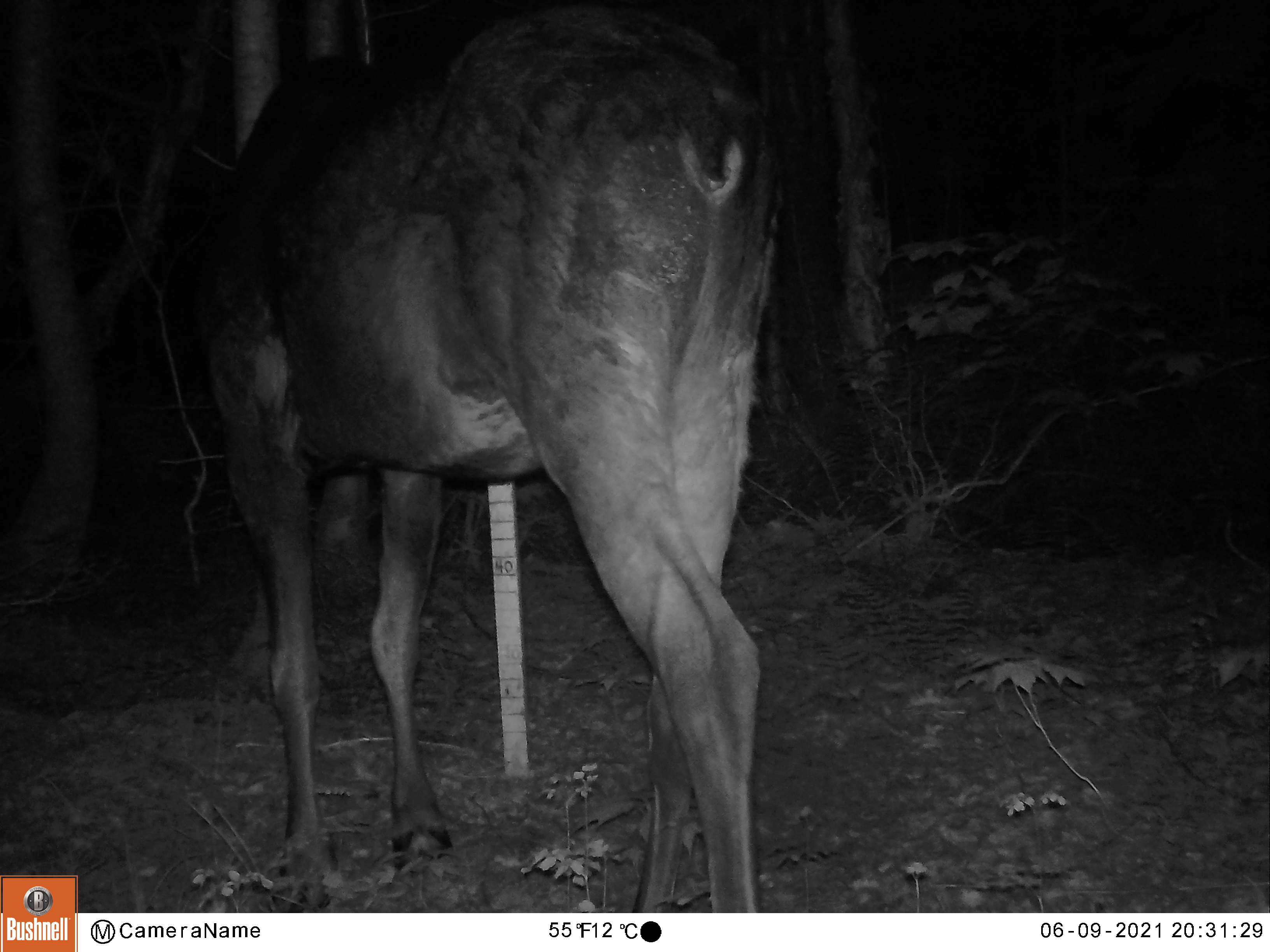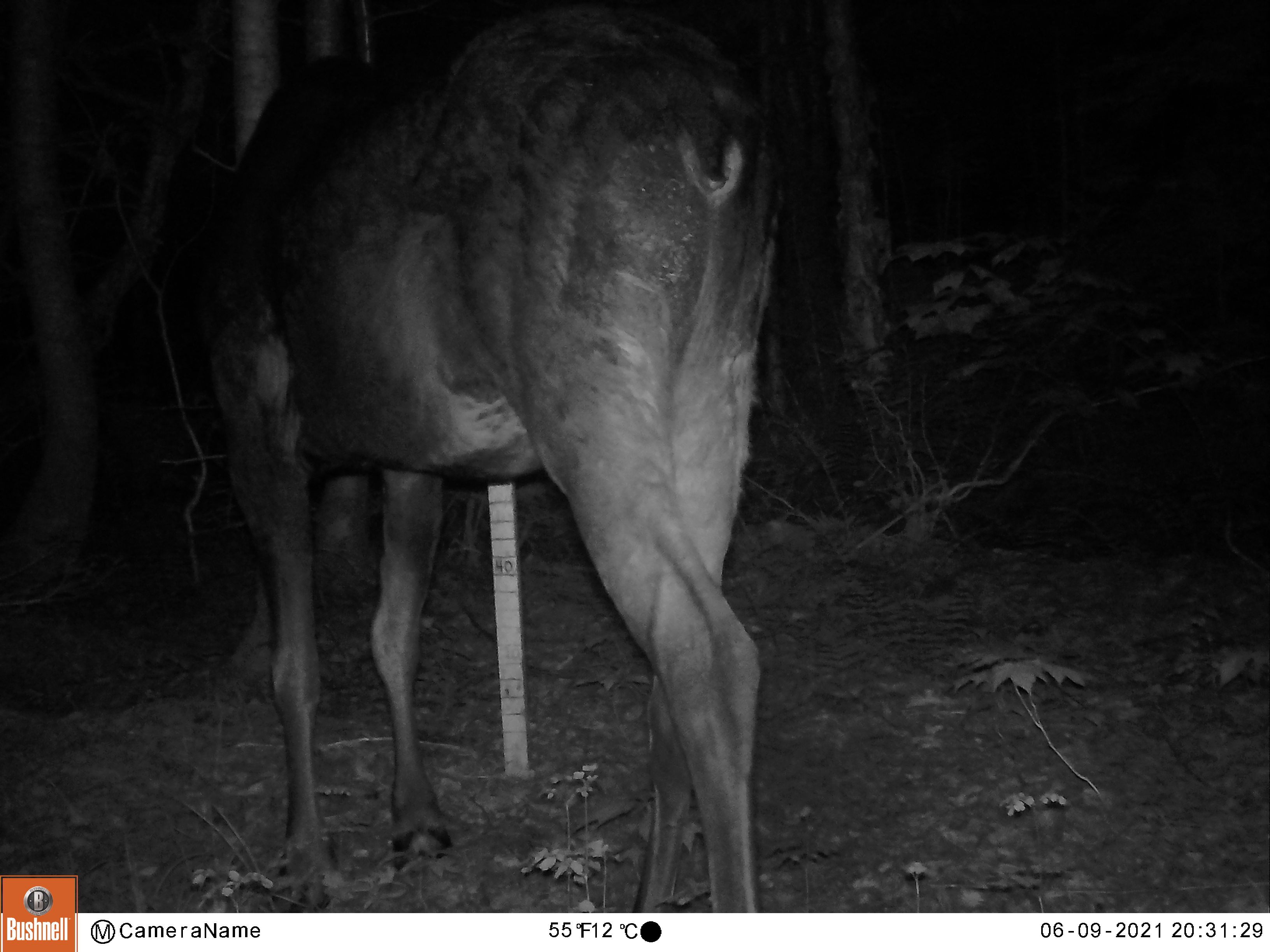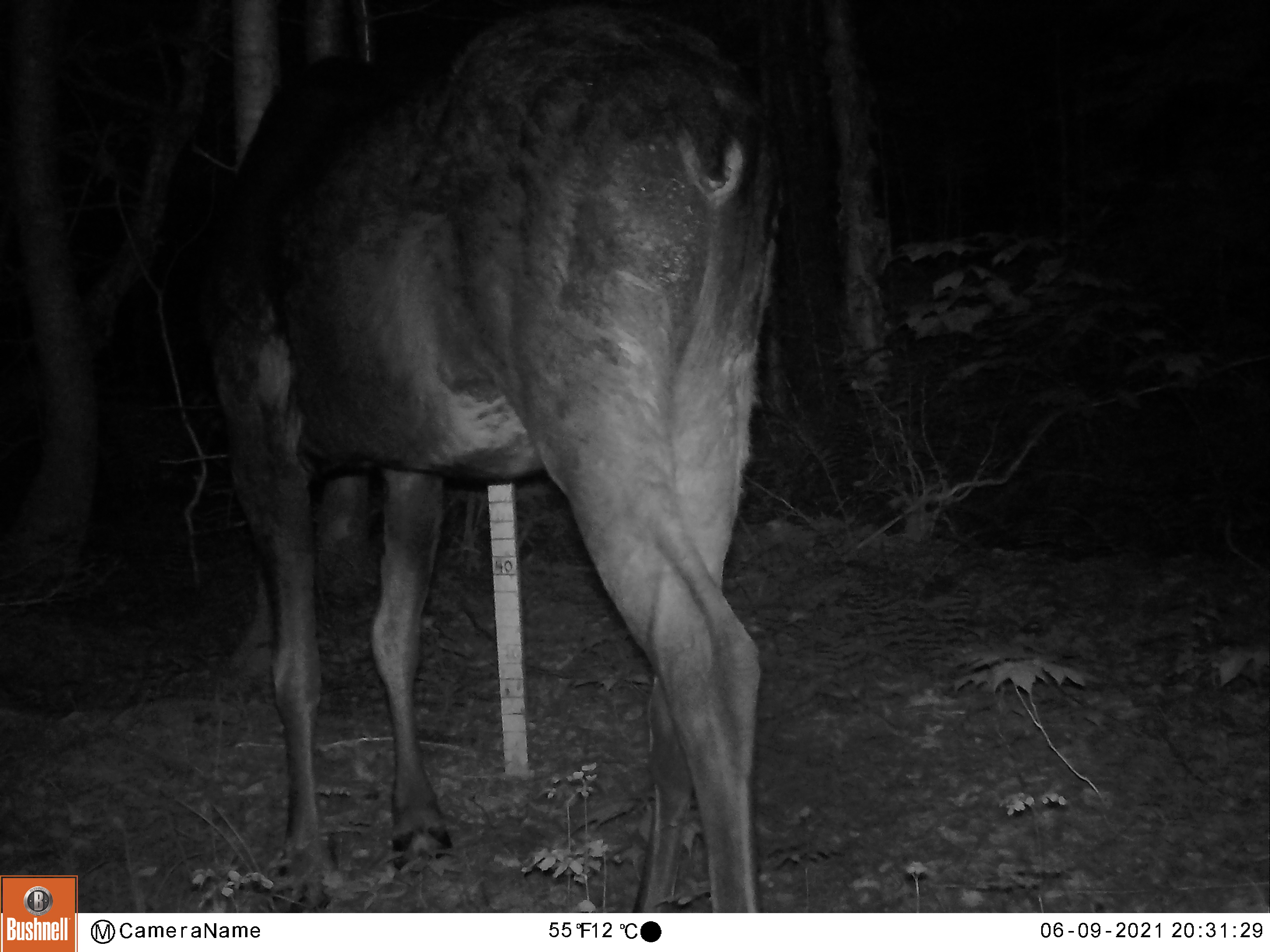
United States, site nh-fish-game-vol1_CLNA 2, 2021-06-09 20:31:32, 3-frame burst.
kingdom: Animalia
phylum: Chordata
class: Mammalia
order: Artiodactyla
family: Cervidae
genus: Alces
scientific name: Alces alces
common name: moose